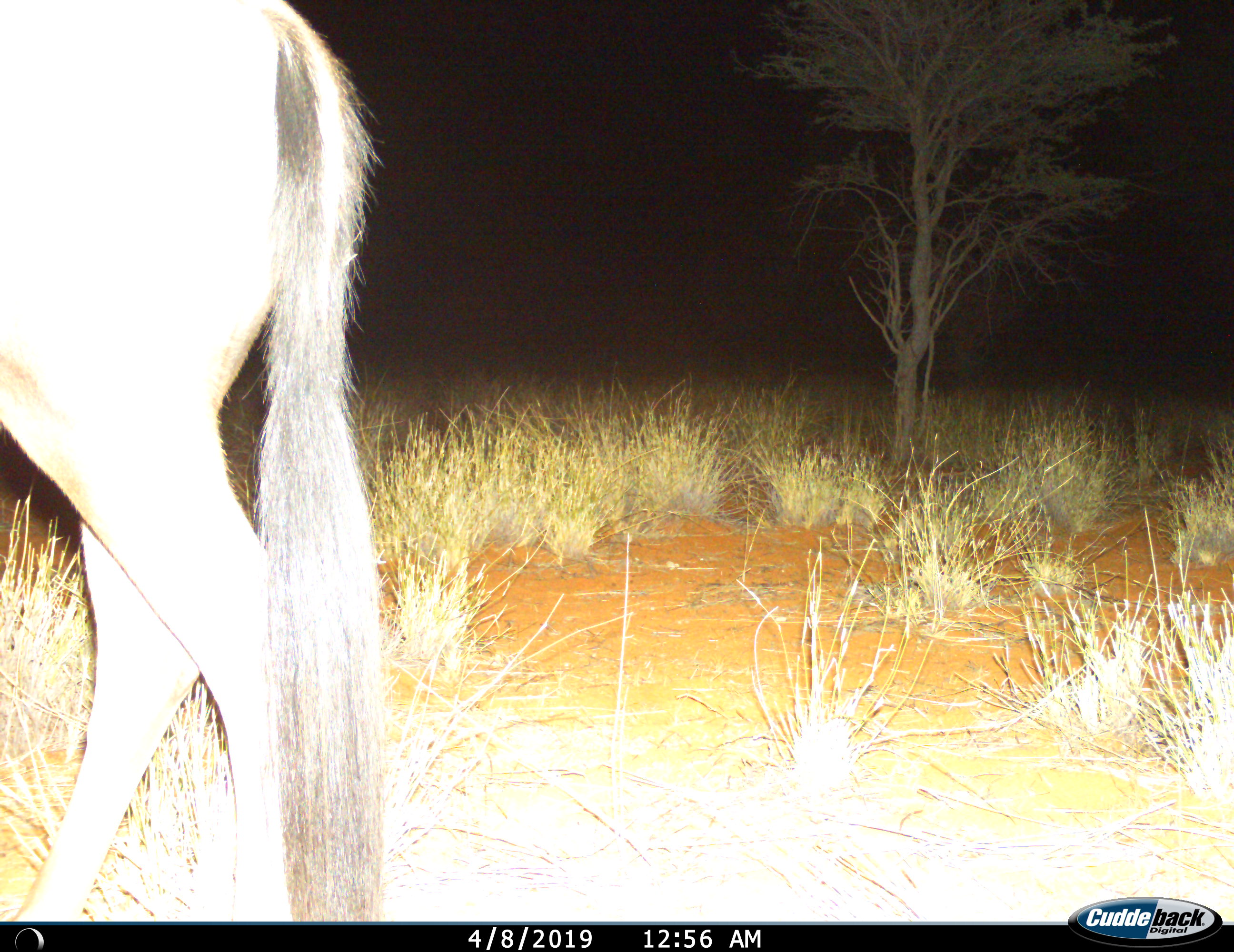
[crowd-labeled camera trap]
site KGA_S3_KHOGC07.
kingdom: Animalia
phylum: Chordata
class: Mammalia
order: Artiodactyla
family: Bovidae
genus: Oryx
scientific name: Oryx gazella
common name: gemsbok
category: oryx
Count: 1.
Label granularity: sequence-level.